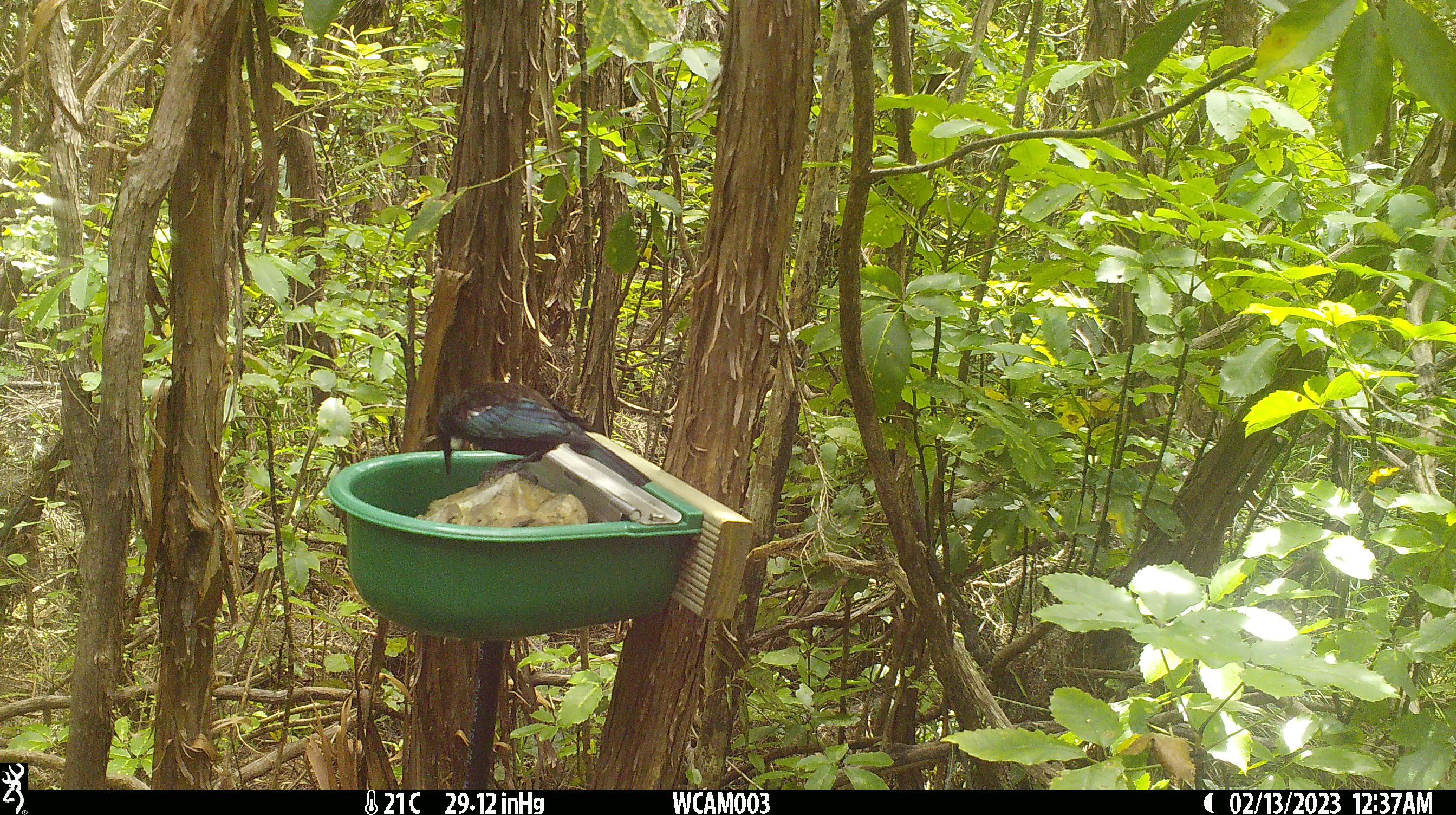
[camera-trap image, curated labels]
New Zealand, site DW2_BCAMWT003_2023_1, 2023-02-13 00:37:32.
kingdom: Animalia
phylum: Chordata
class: Aves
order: Passeriformes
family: Meliphagidae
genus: Prosthemadera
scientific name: Prosthemadera novaeseelandiae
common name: tui